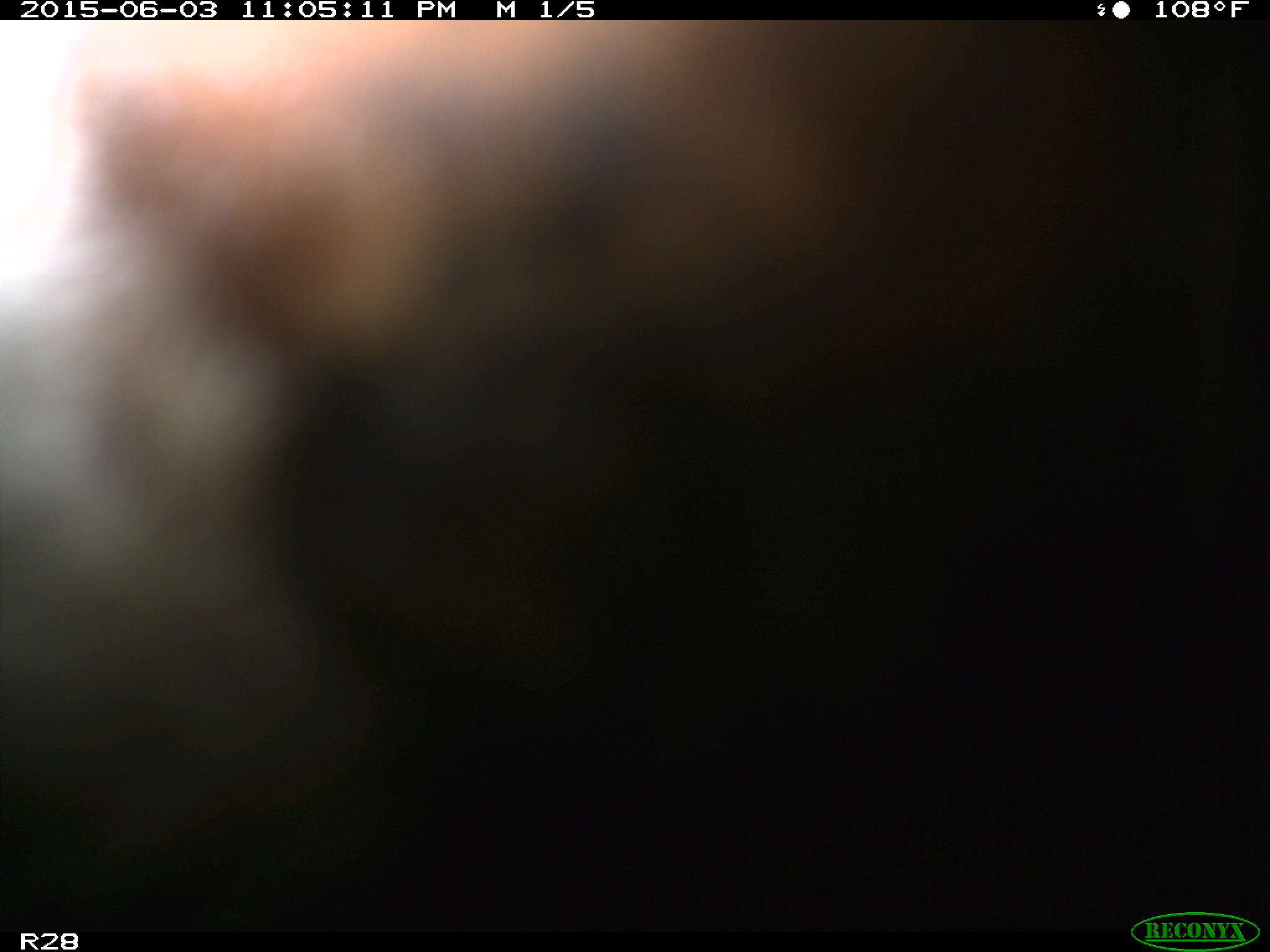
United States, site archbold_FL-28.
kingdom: Animalia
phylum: Chordata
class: Mammalia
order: Artiodactyla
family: Bovidae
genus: Bos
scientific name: Bos taurus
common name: domestic cow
Bos taurus (domestic cow).